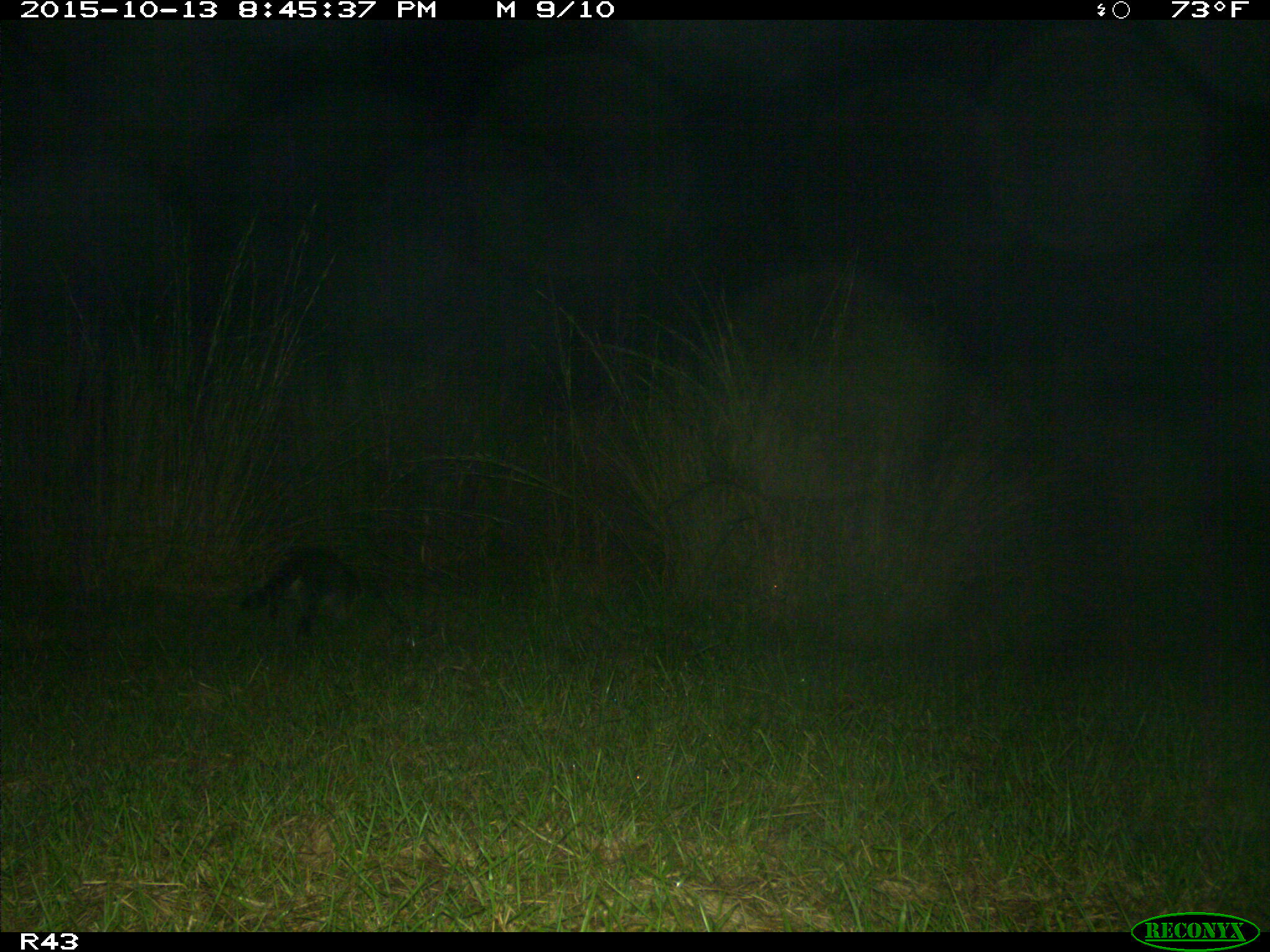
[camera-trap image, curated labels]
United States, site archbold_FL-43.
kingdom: Animalia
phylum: Chordata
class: Mammalia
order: Carnivora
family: Procyonidae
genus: Procyon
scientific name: Procyon lotor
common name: common raccoon